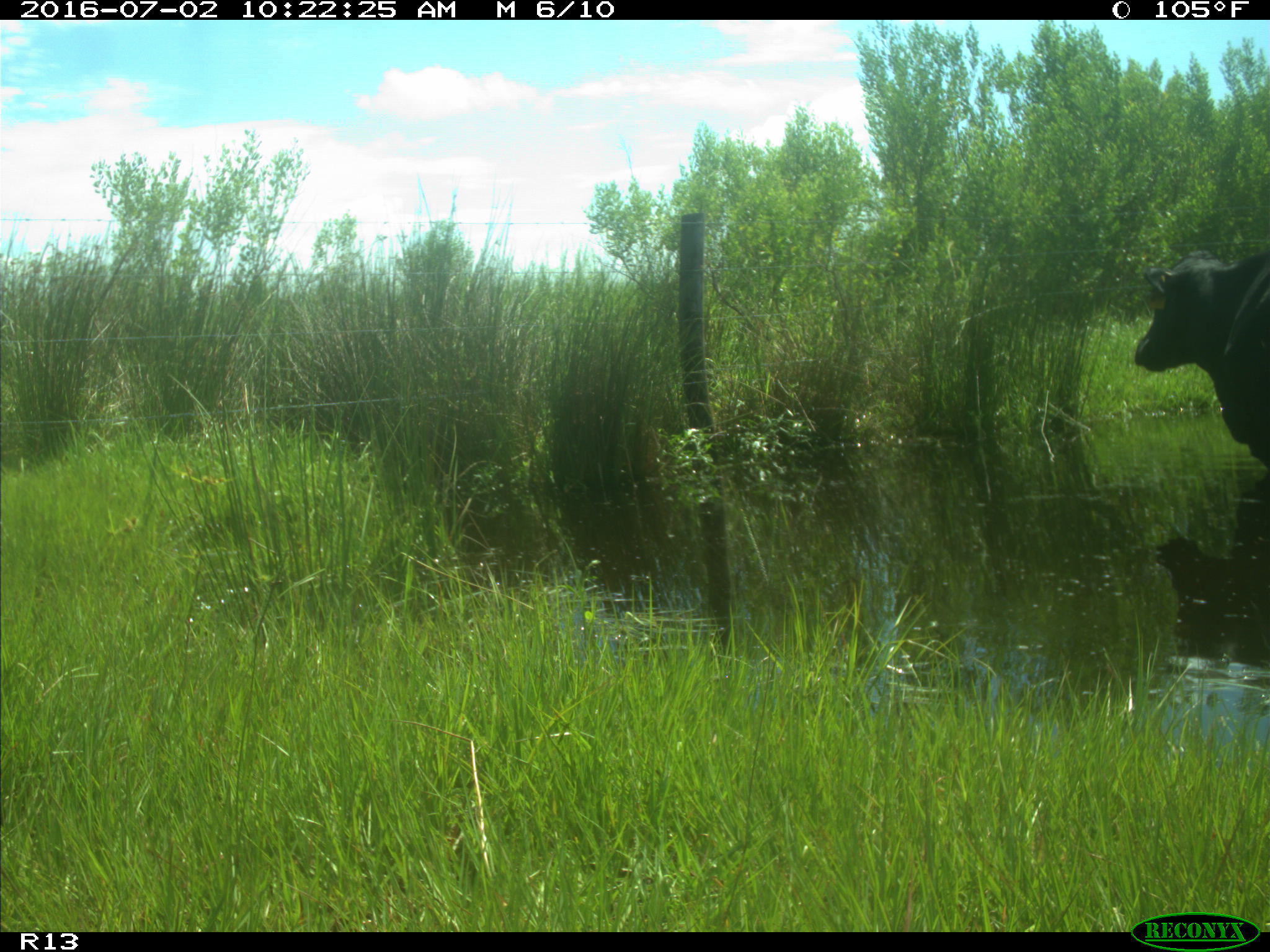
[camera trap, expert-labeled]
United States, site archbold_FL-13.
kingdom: Animalia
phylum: Chordata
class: Mammalia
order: Artiodactyla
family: Bovidae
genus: Bos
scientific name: Bos taurus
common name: domestic cow